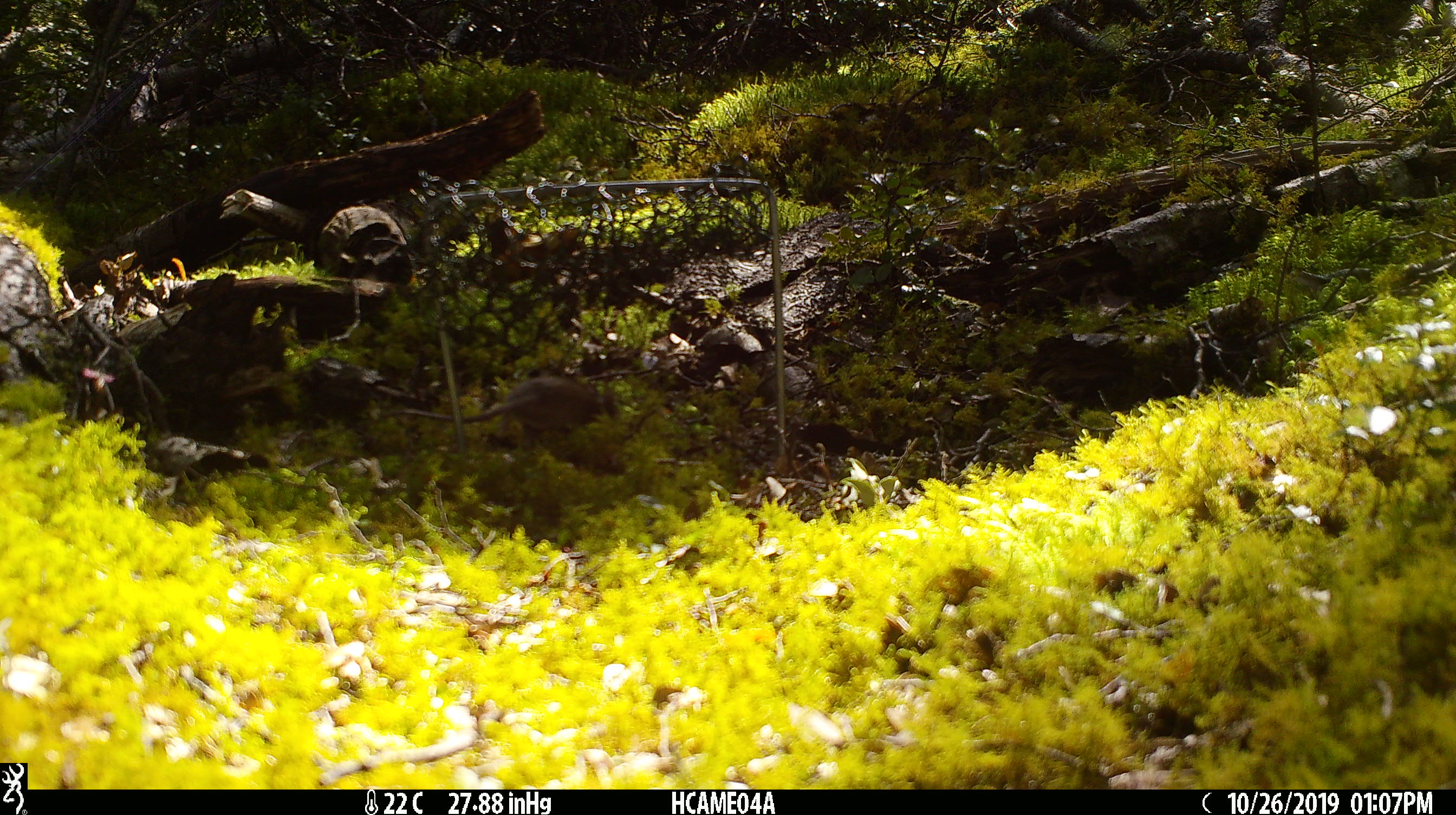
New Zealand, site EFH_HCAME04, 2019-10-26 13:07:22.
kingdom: Animalia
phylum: Chordata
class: Mammalia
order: Rodentia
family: Muridae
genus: Mus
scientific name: Mus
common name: mouse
Mouse (Mus).